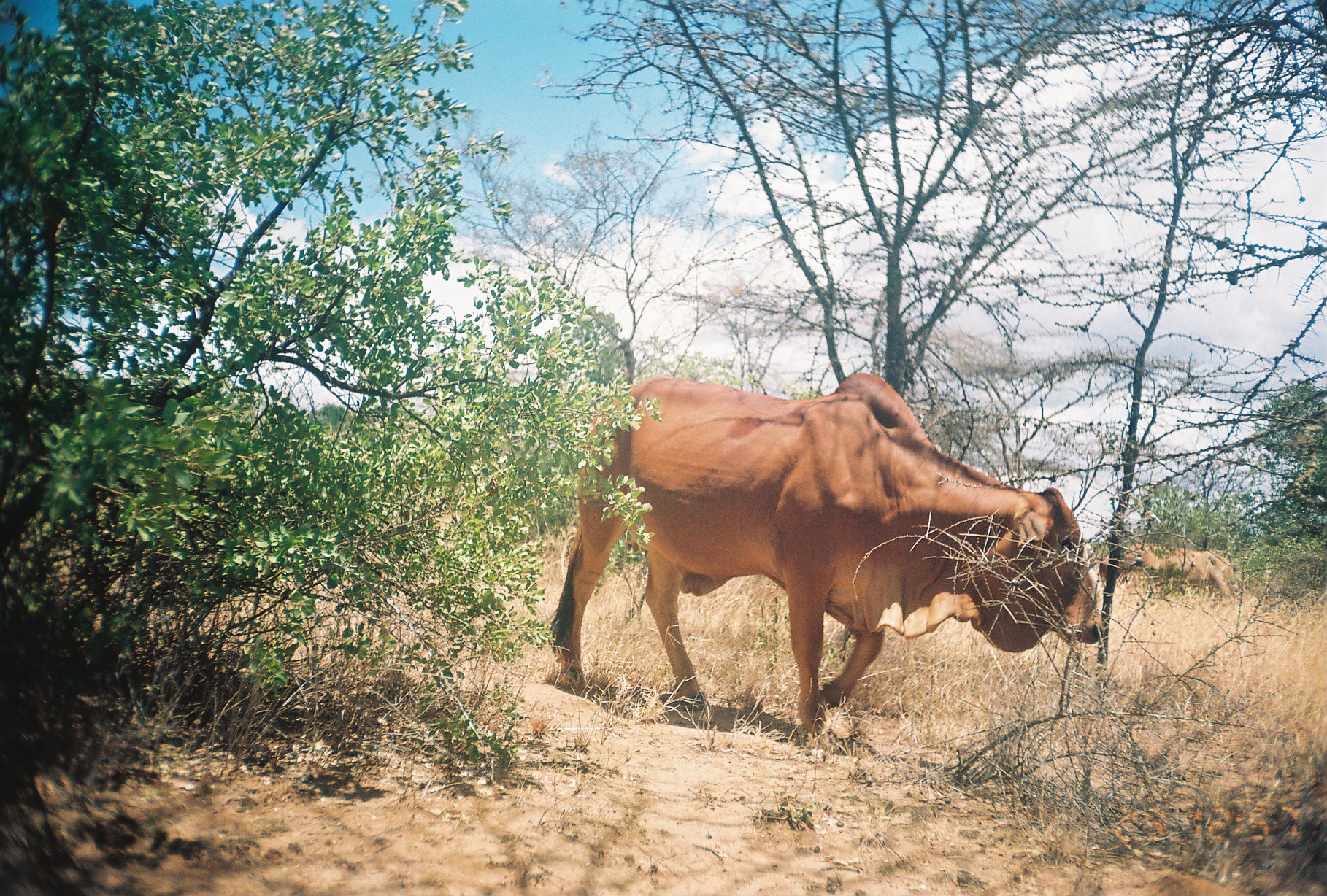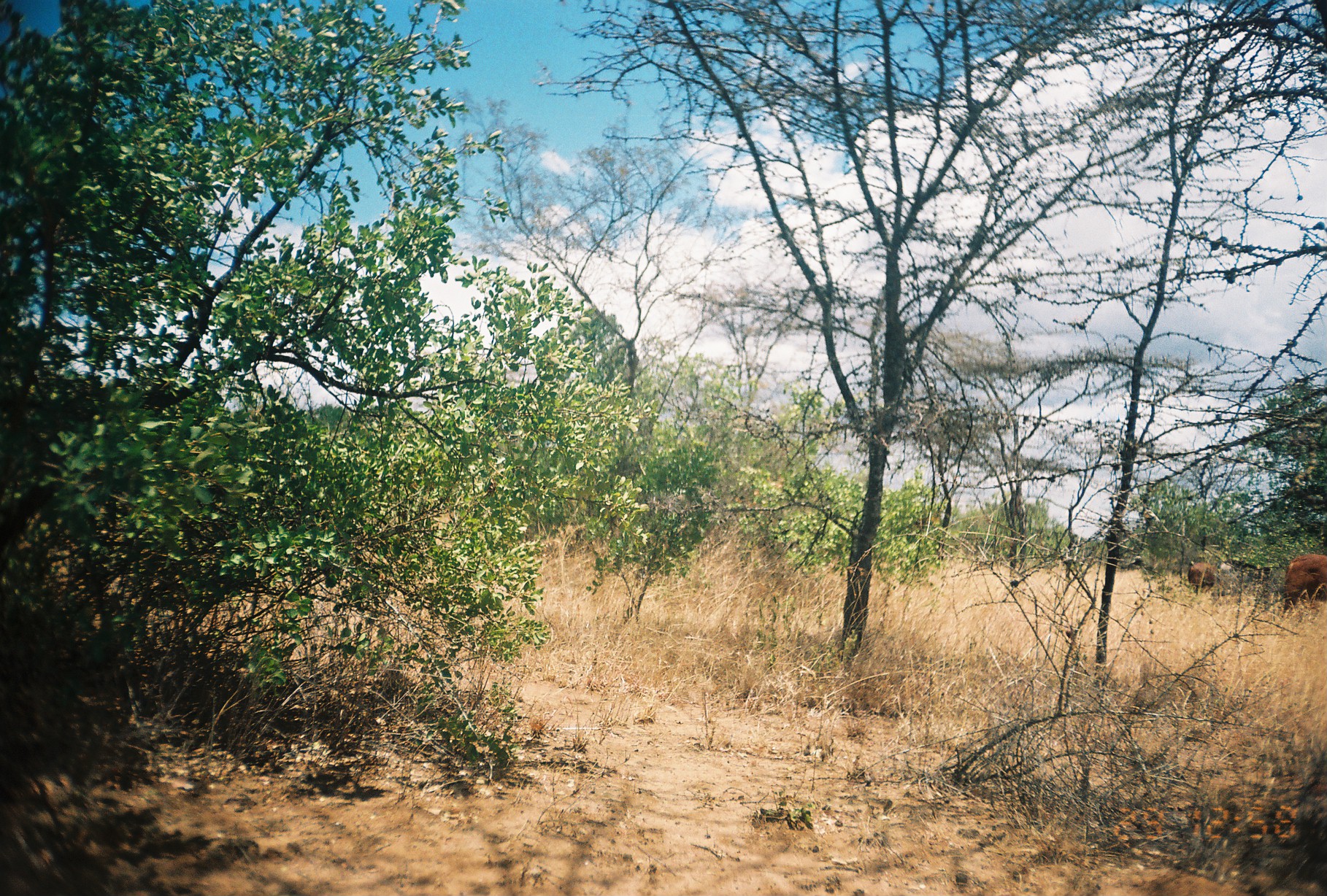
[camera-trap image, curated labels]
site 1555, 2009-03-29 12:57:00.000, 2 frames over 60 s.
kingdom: Animalia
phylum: Chordata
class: Mammalia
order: Artiodactyla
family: Bovidae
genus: Bos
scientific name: Bos taurus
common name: domestic cattle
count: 2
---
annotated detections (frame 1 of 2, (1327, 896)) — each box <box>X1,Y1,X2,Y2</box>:
bos taurus: <box>540,374,1113,737</box>; <box>1117,544,1239,597</box>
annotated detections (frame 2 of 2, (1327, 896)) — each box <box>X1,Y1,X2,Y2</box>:
bos taurus: <box>1280,552,1327,617</box>; <box>1186,562,1217,594</box>